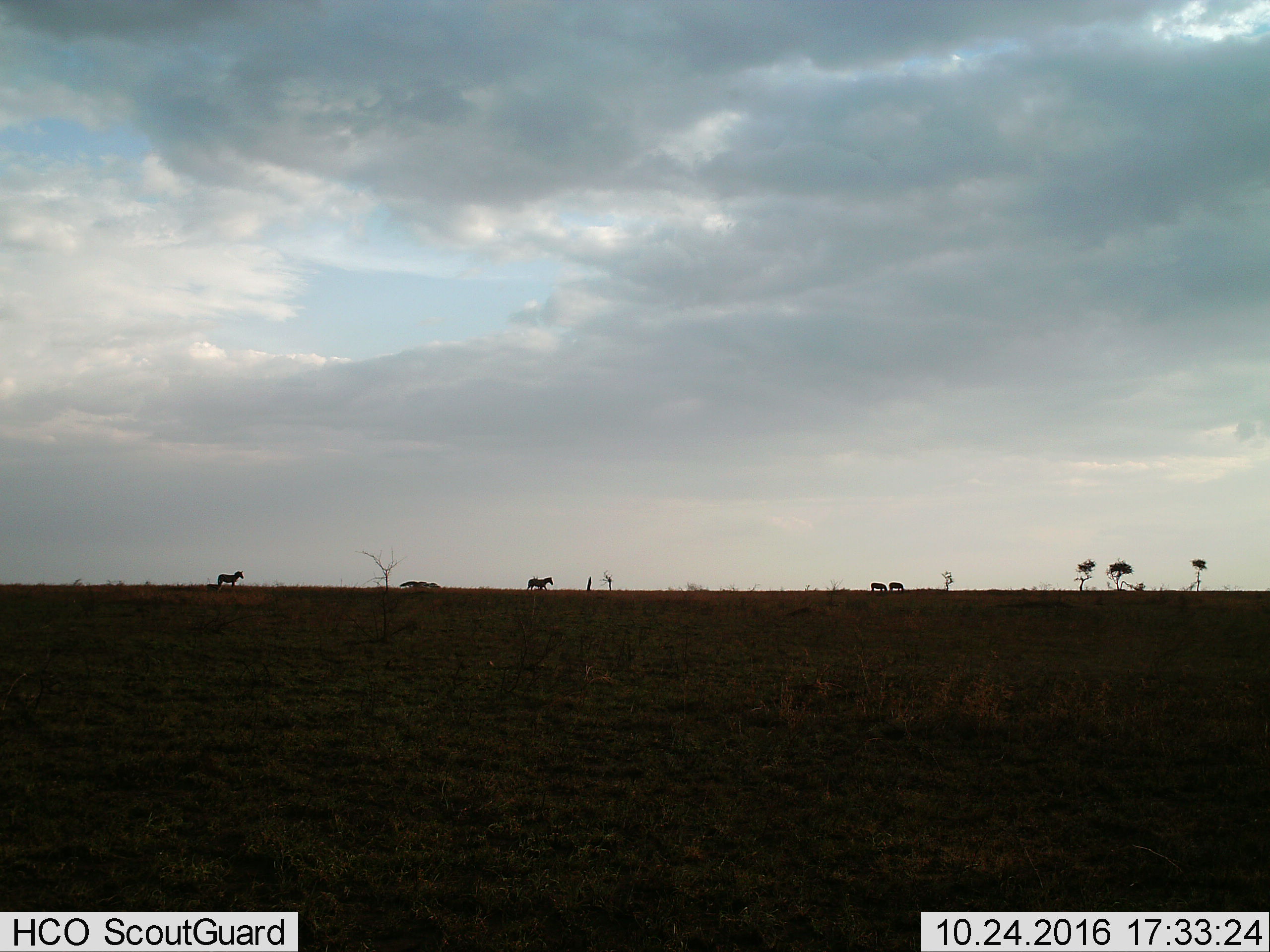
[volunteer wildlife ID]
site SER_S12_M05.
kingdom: Animalia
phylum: Chordata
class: Mammalia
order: Perissodactyla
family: Equidae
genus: Equus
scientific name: Equus quagga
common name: plains zebra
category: zebraplains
Zebraplains (plains zebra) (Equus quagga), count 4. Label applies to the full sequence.